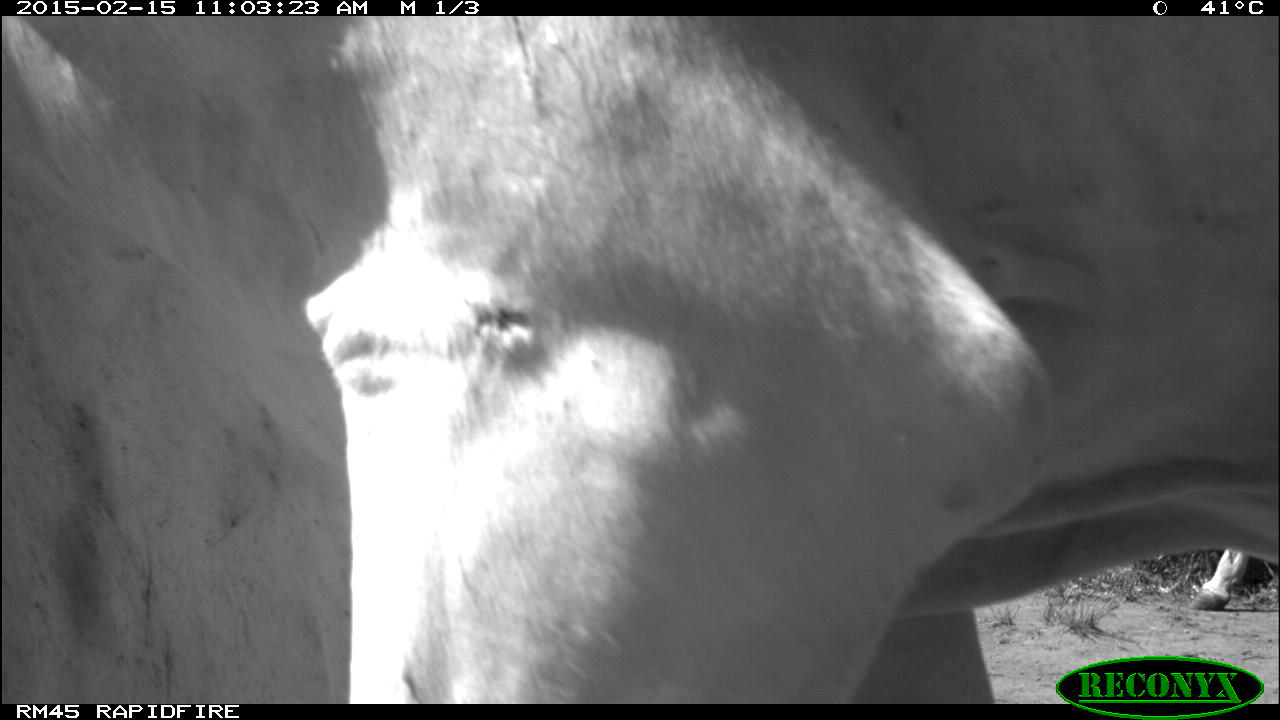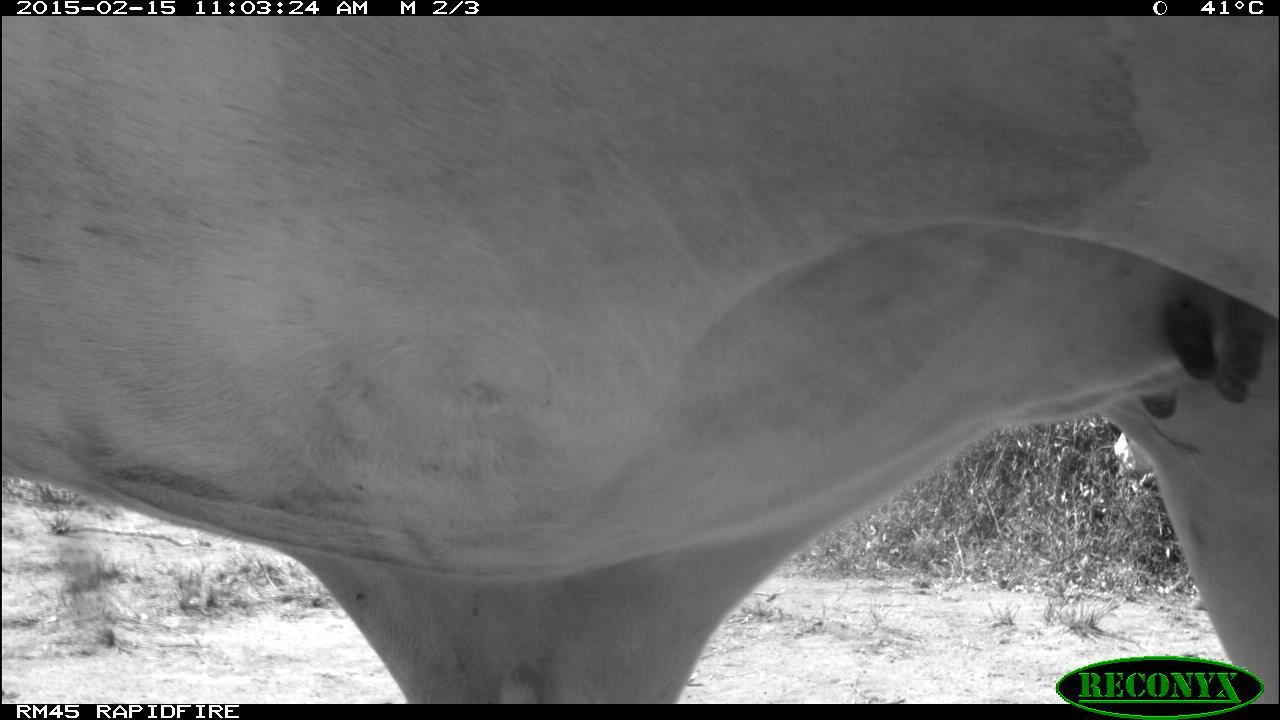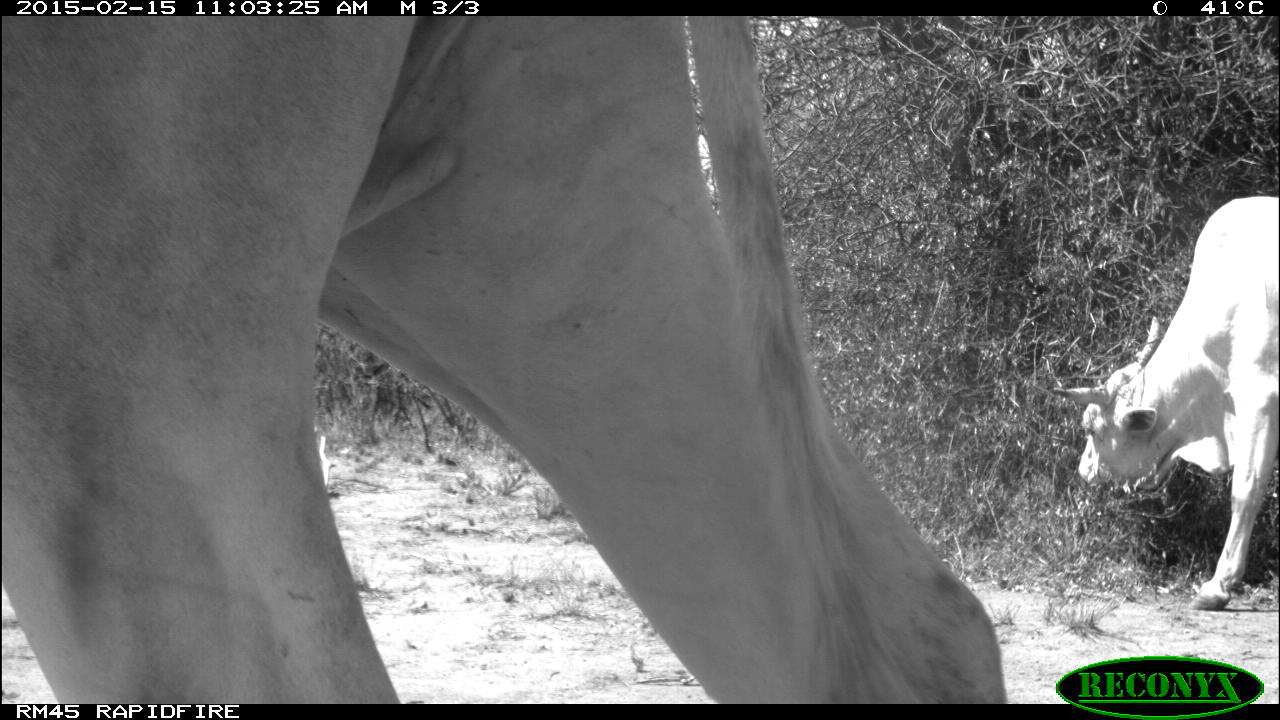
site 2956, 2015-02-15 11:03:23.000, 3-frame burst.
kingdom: Animalia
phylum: Chordata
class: Mammalia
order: Artiodactyla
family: Bovidae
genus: Bos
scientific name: Bos taurus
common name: domestic cattle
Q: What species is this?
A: Bos taurus (domestic cattle).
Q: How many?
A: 2.